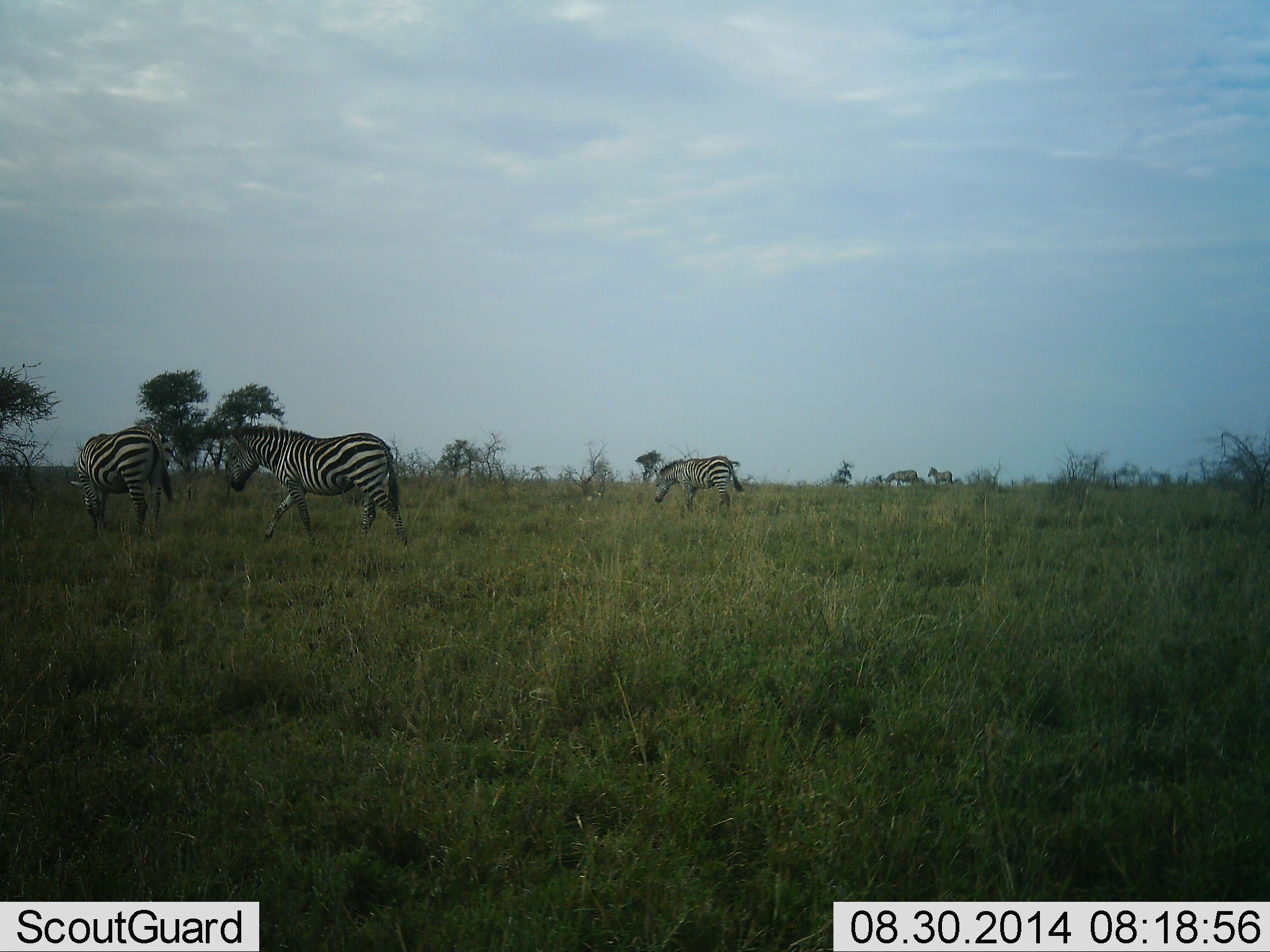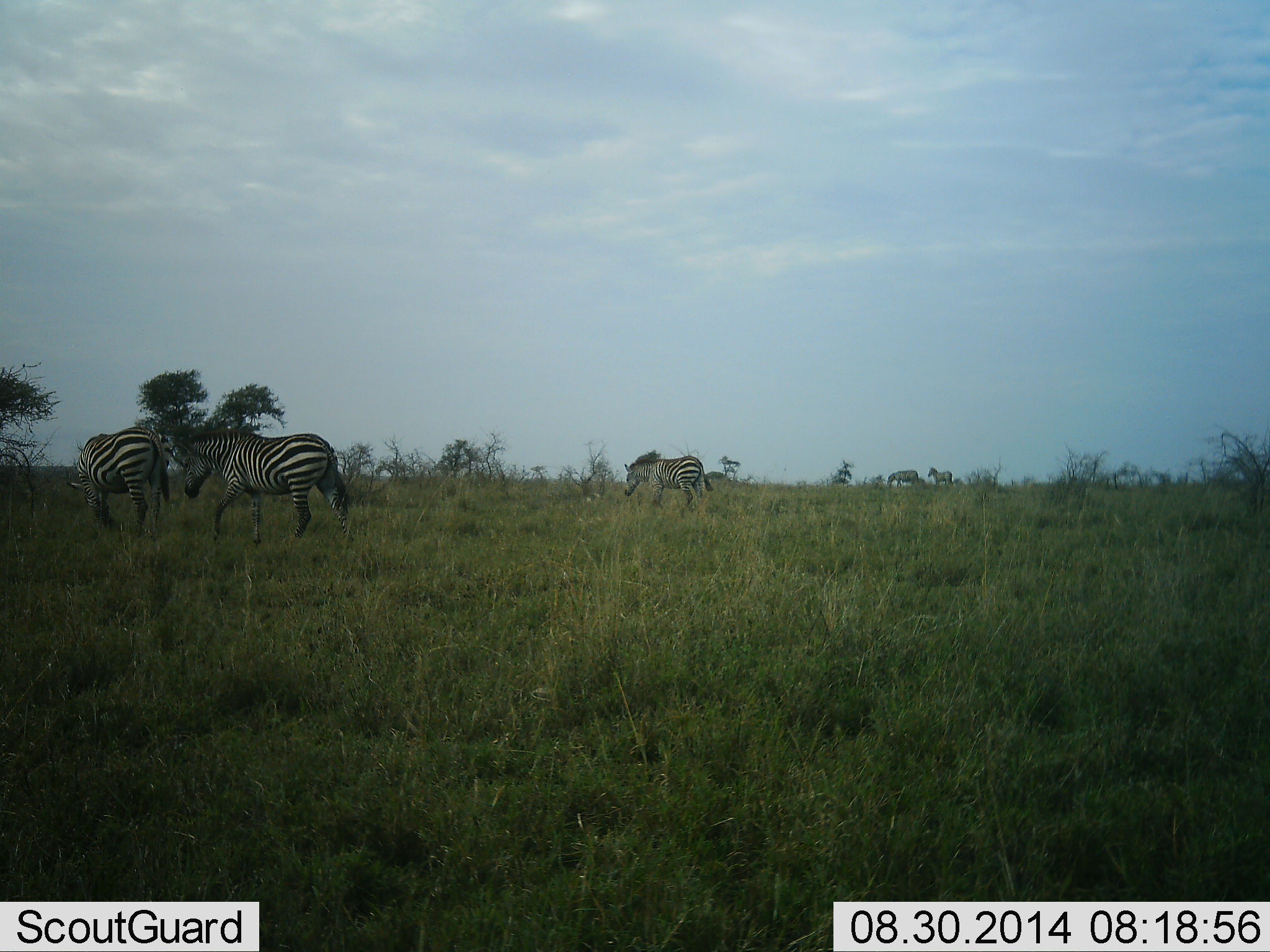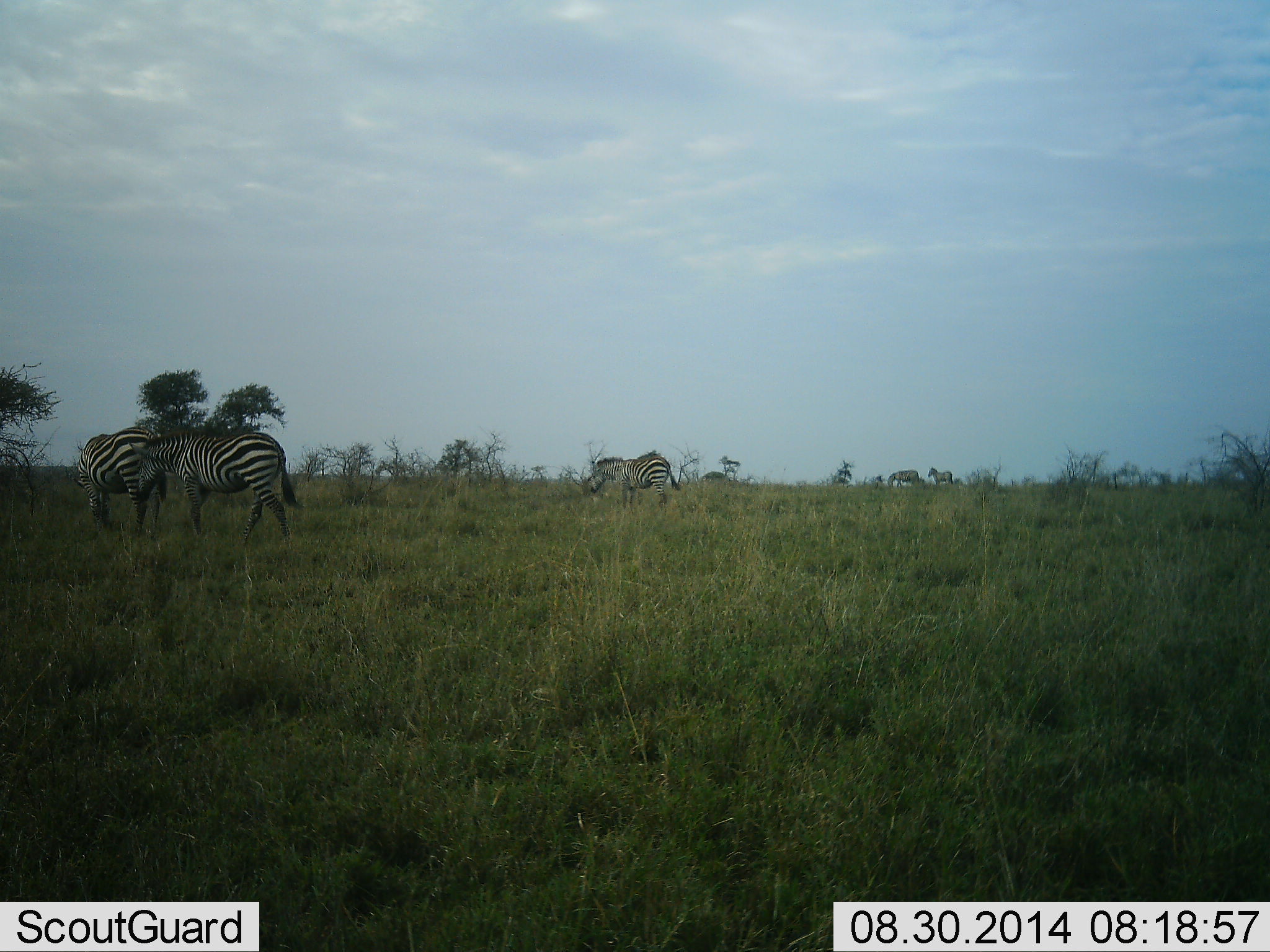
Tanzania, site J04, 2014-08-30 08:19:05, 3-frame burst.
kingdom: Animalia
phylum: Chordata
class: Mammalia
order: Perissodactyla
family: Equidae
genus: Equus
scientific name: Equus quagga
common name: plains zebra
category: zebra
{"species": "zebra (plains zebra) (Equus quagga)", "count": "5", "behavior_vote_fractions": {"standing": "40%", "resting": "0%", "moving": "60%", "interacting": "0%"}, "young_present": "0%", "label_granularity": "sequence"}